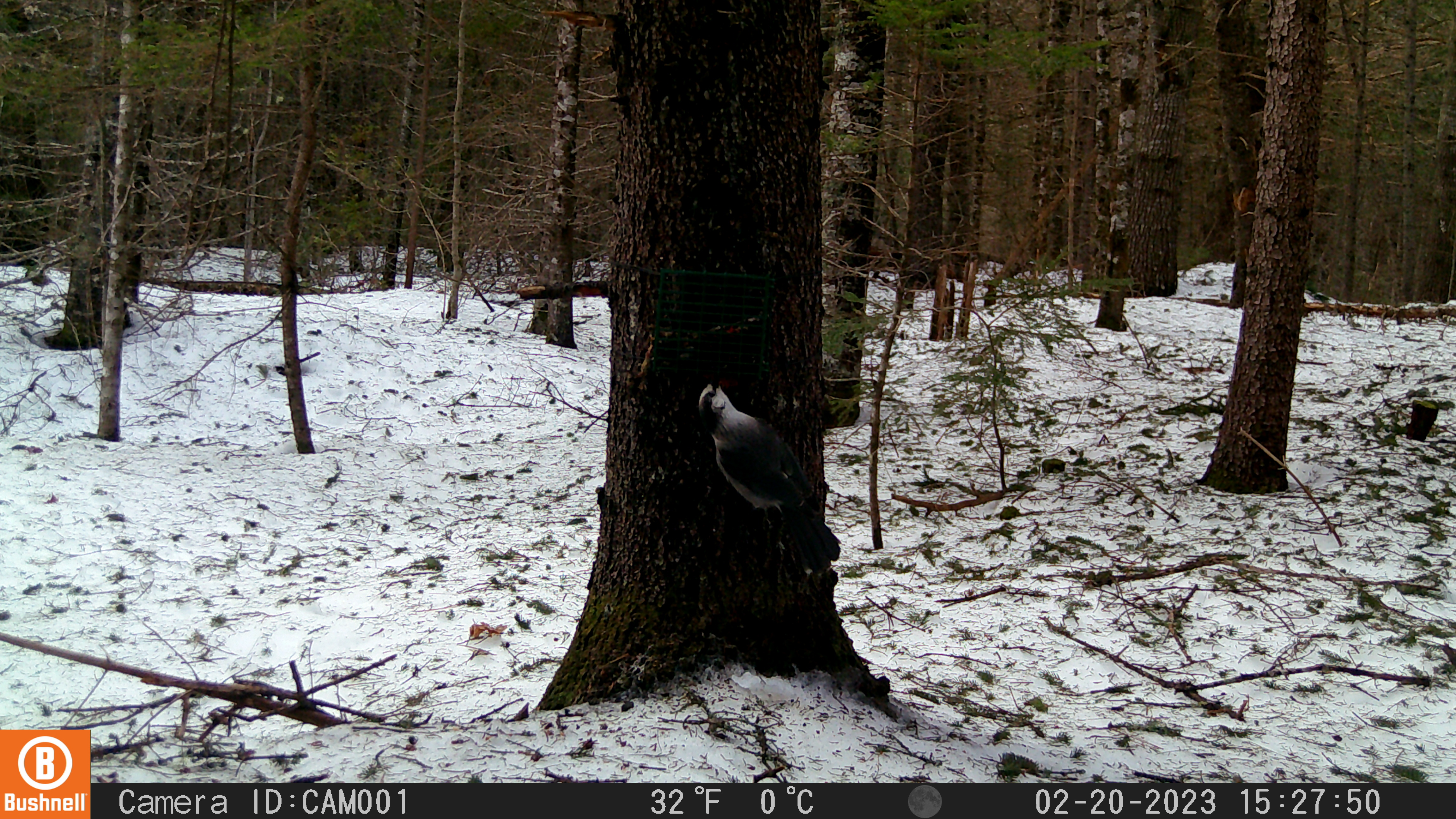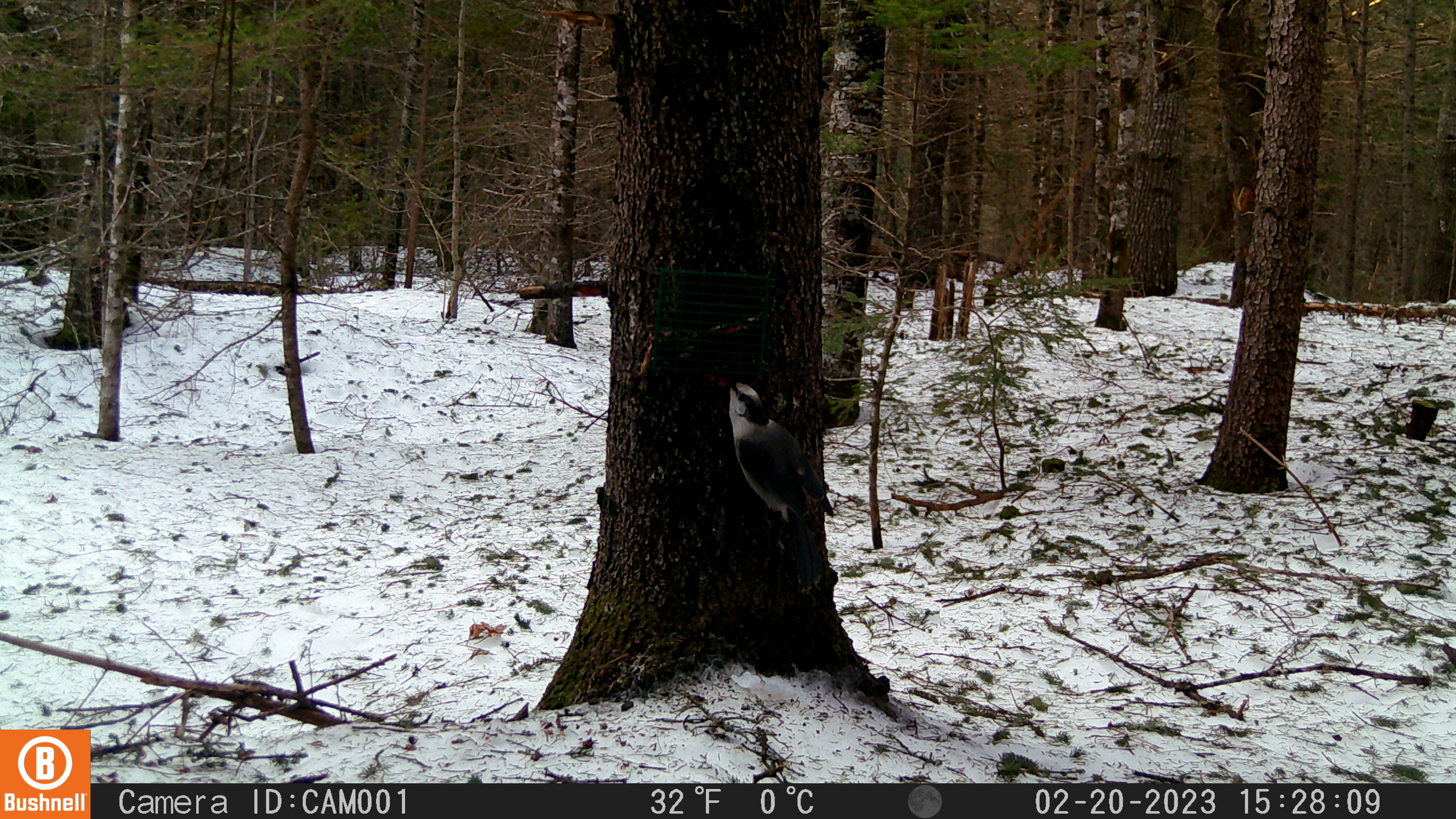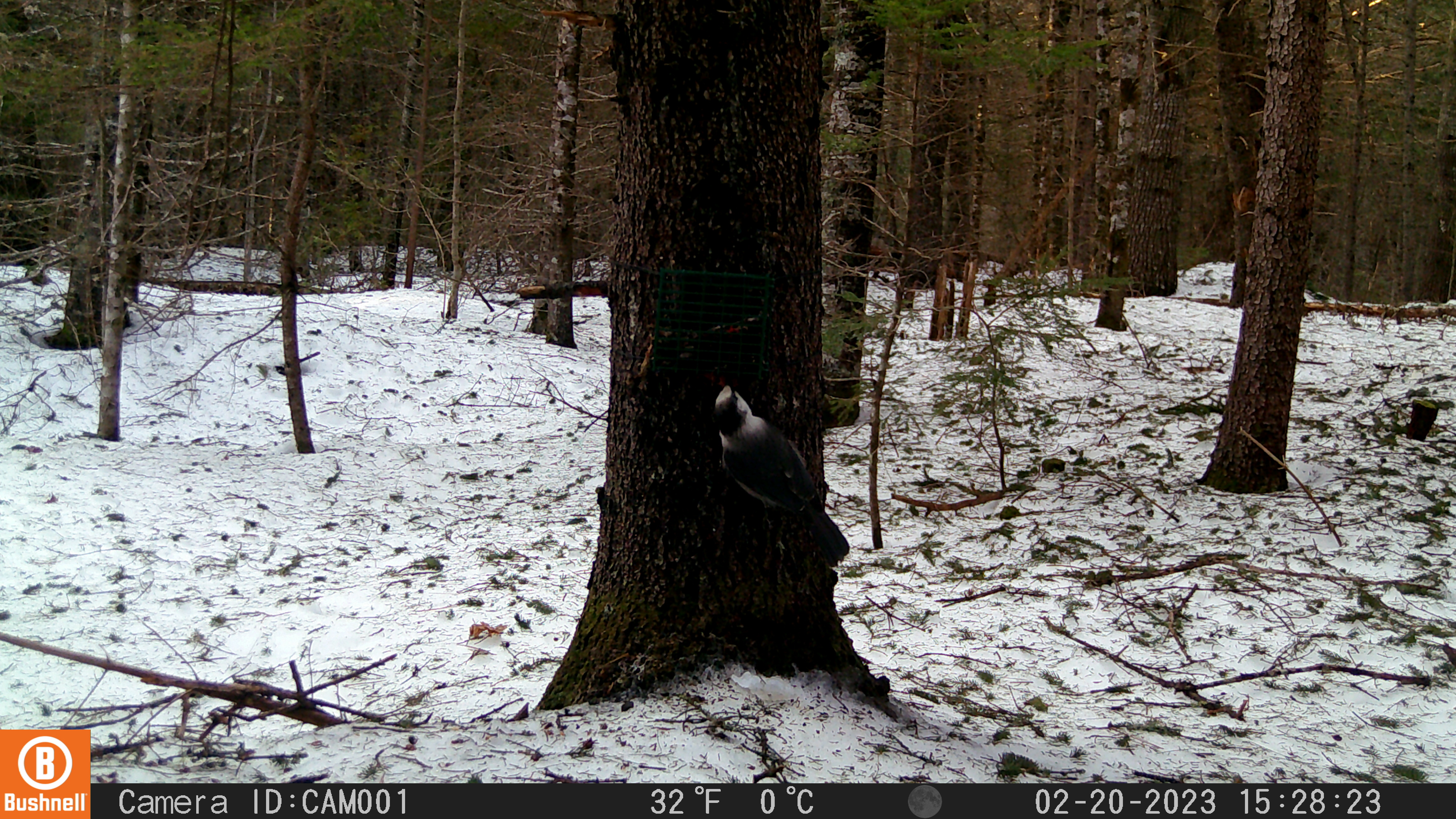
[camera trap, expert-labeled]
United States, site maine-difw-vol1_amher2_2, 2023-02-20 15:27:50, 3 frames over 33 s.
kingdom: Animalia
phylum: Chordata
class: Aves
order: Passeriformes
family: Corvidae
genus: Perisoreus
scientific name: Perisoreus canadensis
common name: canada jay